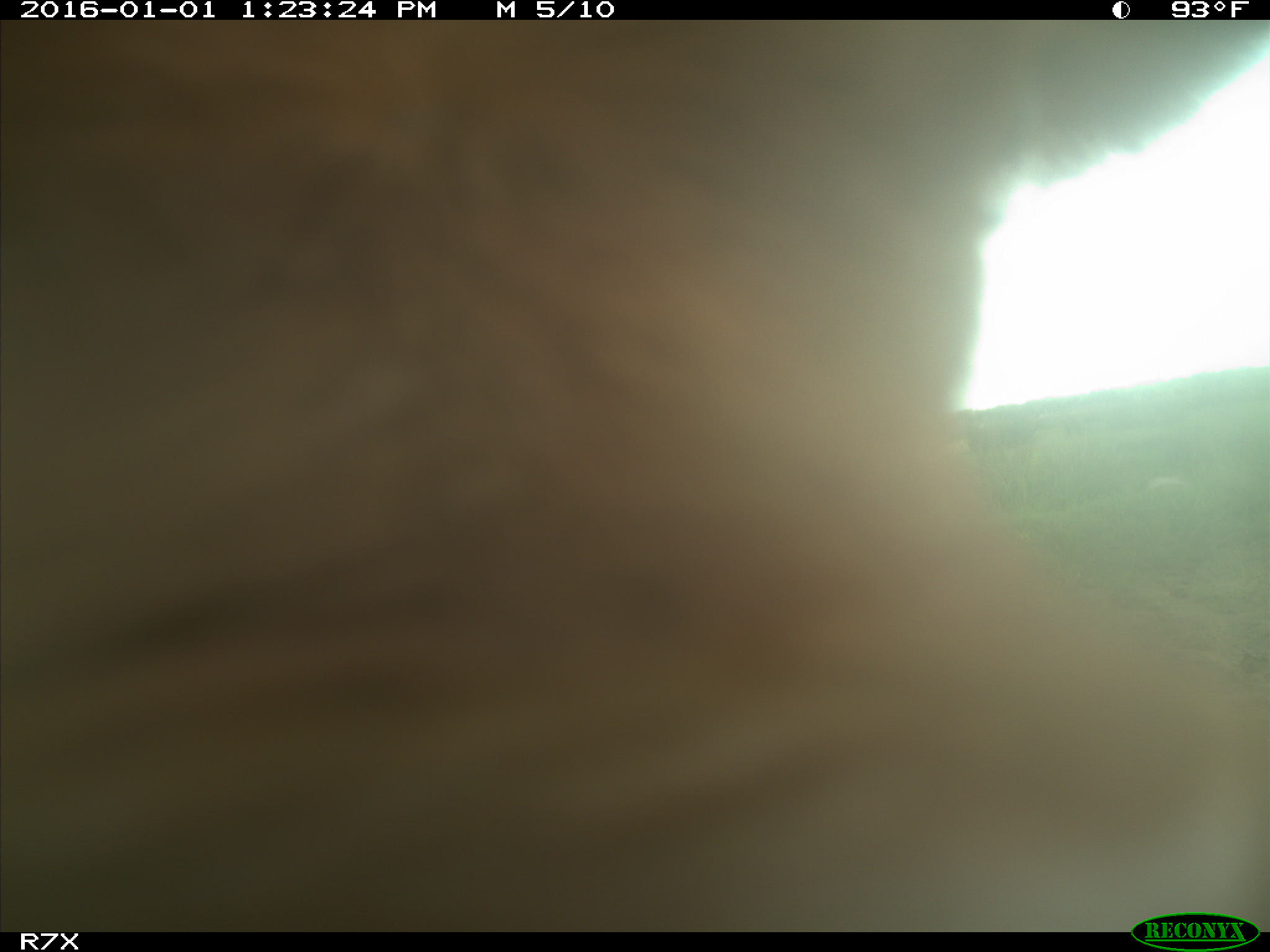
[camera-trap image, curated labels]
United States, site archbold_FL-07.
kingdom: Animalia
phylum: Chordata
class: Mammalia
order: Artiodactyla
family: Bovidae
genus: Bos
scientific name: Bos taurus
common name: domestic cow